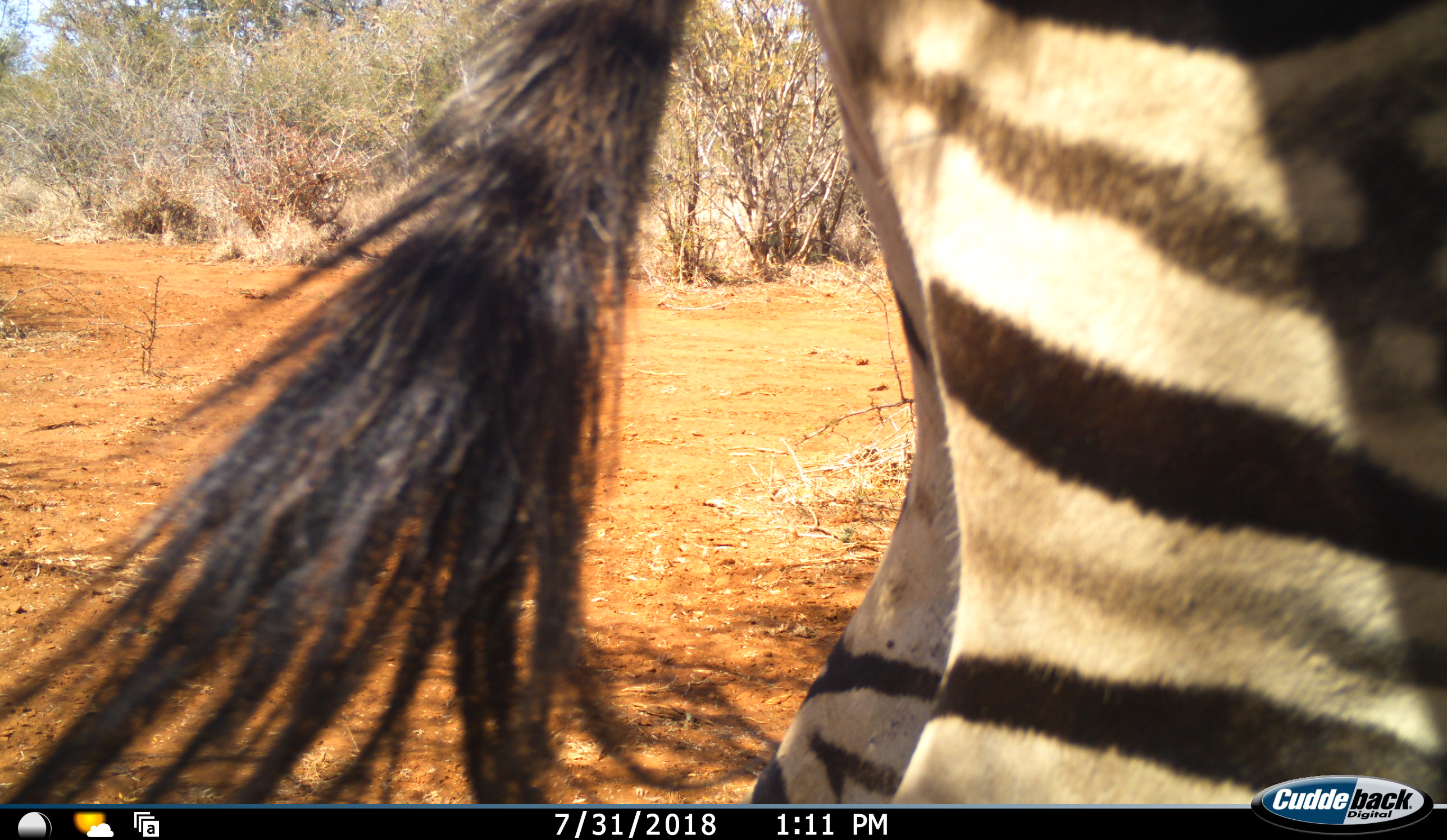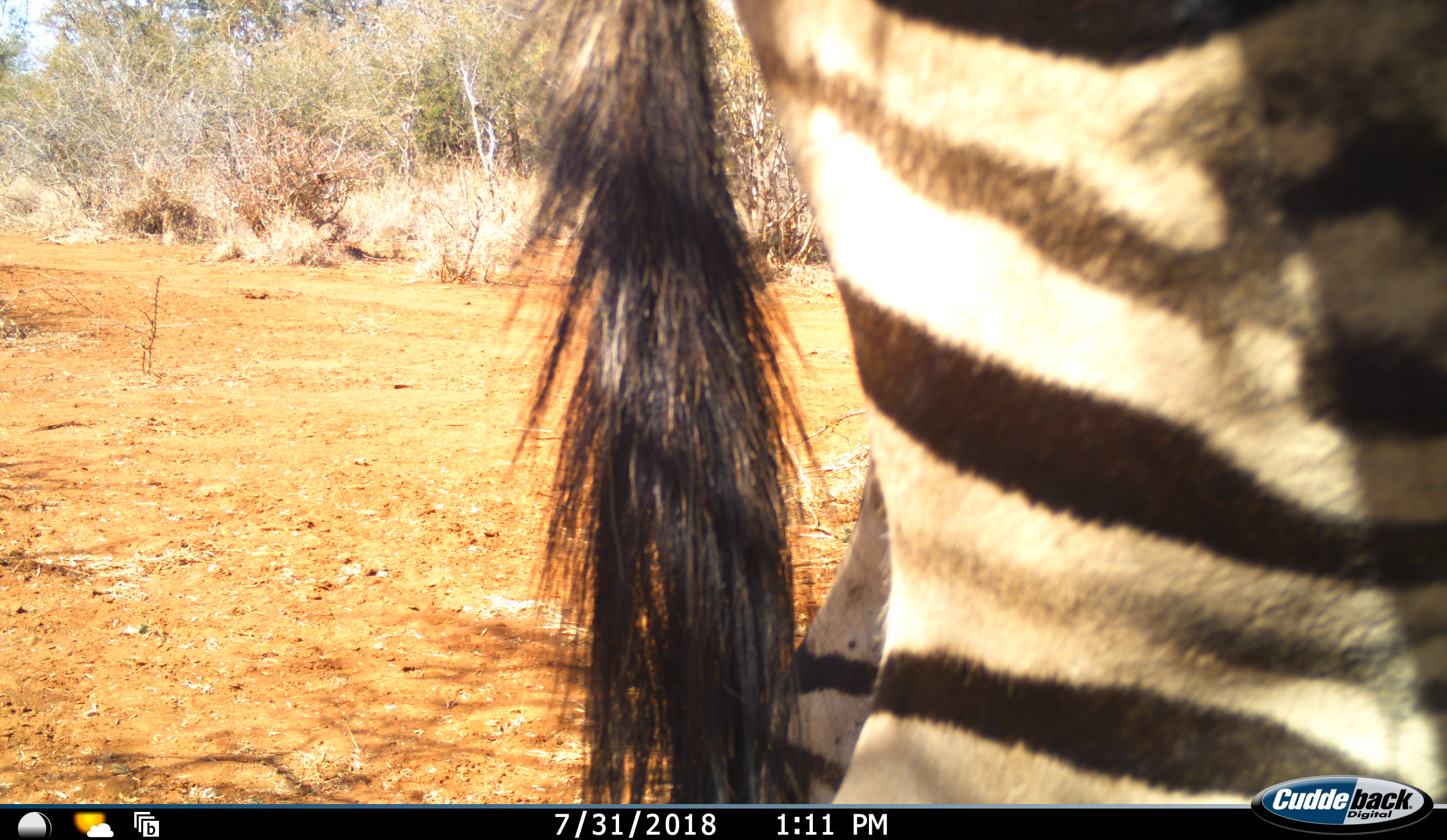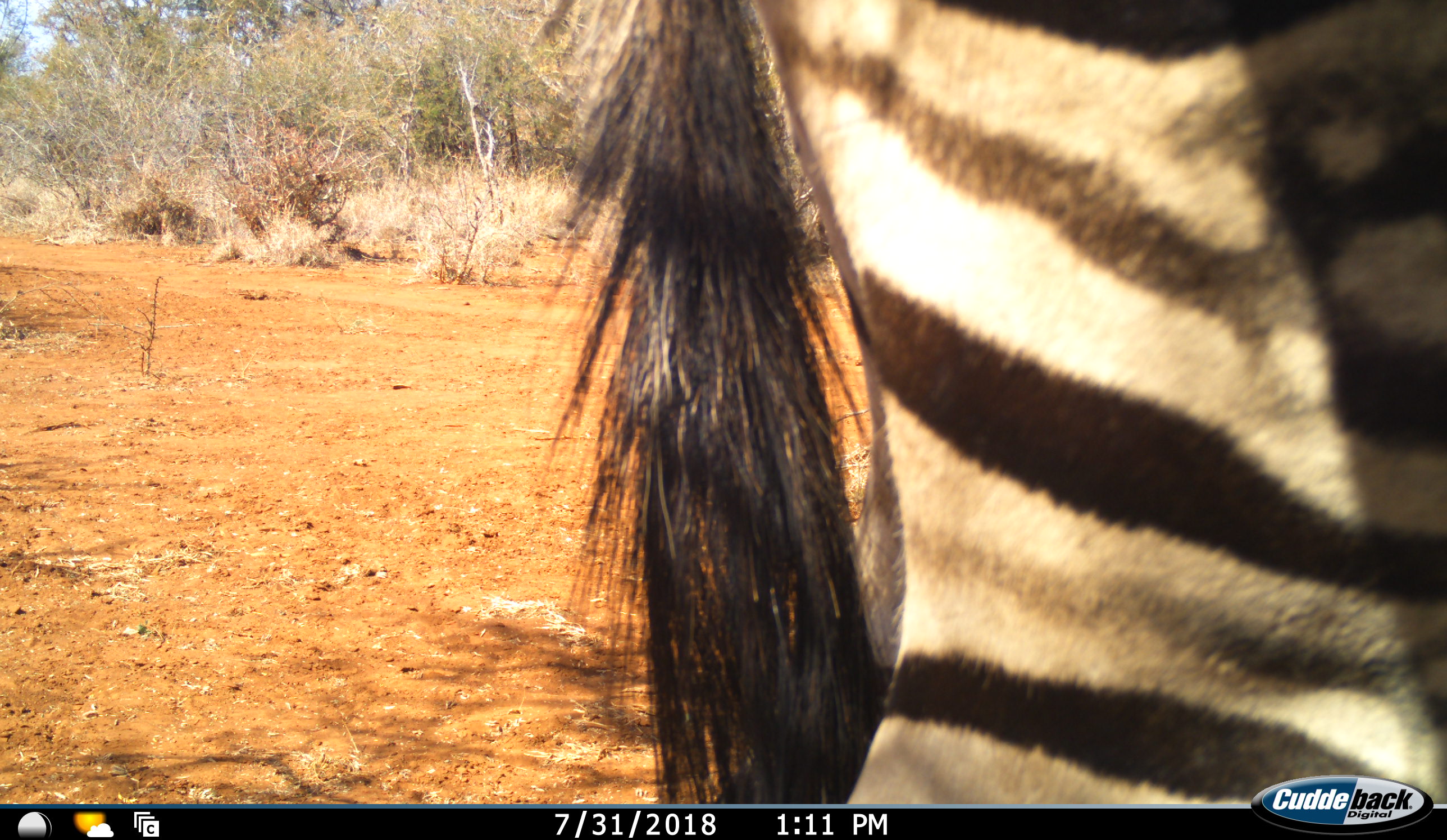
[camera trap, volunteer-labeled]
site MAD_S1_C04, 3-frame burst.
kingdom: Animalia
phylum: Chordata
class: Mammalia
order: Perissodactyla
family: Equidae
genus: Equus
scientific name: Equus quagga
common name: plains zebra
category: zebraplains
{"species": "zebraplains (plains zebra) (Equus quagga)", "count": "1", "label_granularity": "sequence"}